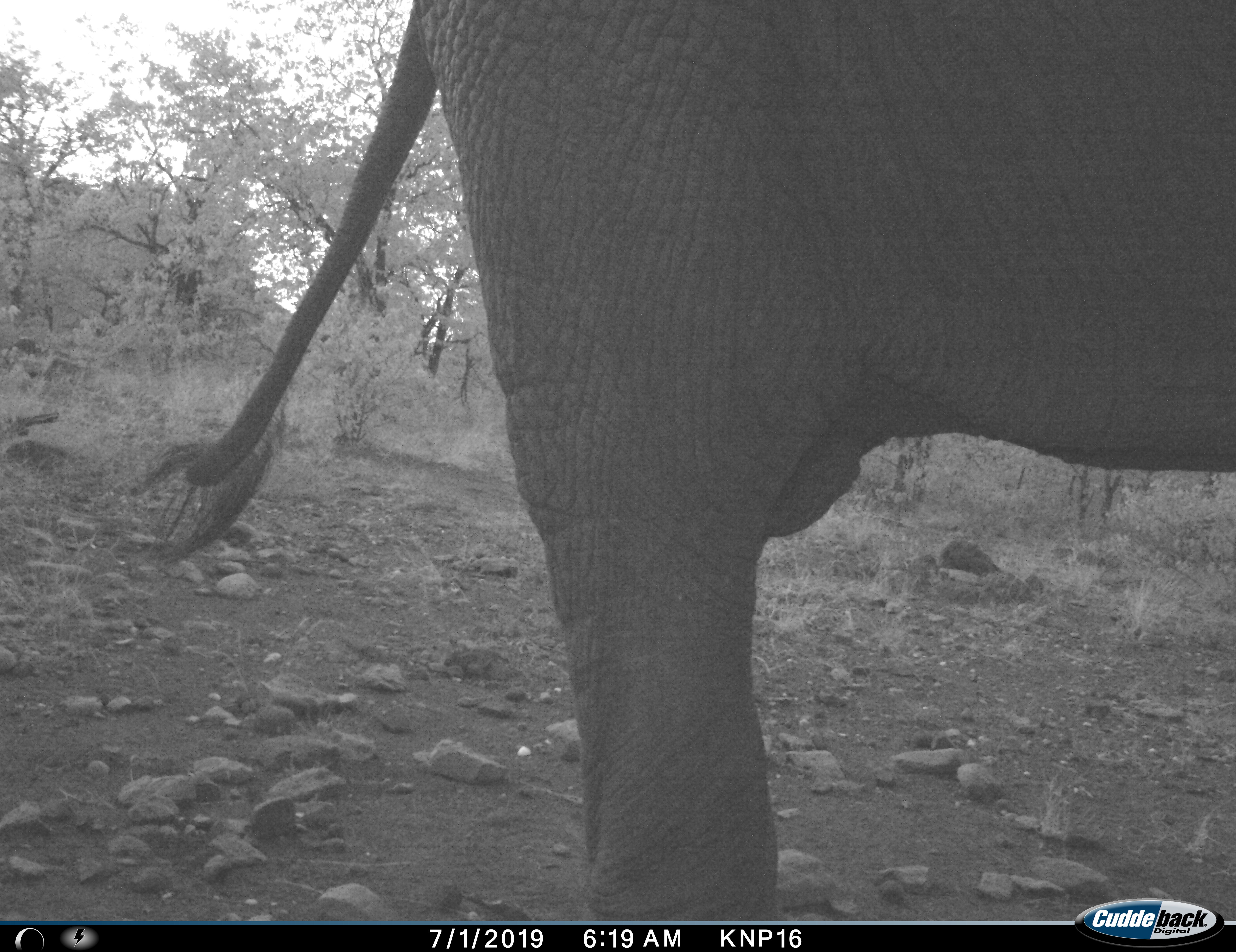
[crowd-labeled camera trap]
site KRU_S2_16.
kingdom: Animalia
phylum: Chordata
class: Mammalia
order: Proboscidea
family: Elephantidae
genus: Loxodonta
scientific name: Loxodonta africana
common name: african bush elephant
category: elephant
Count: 1.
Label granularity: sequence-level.